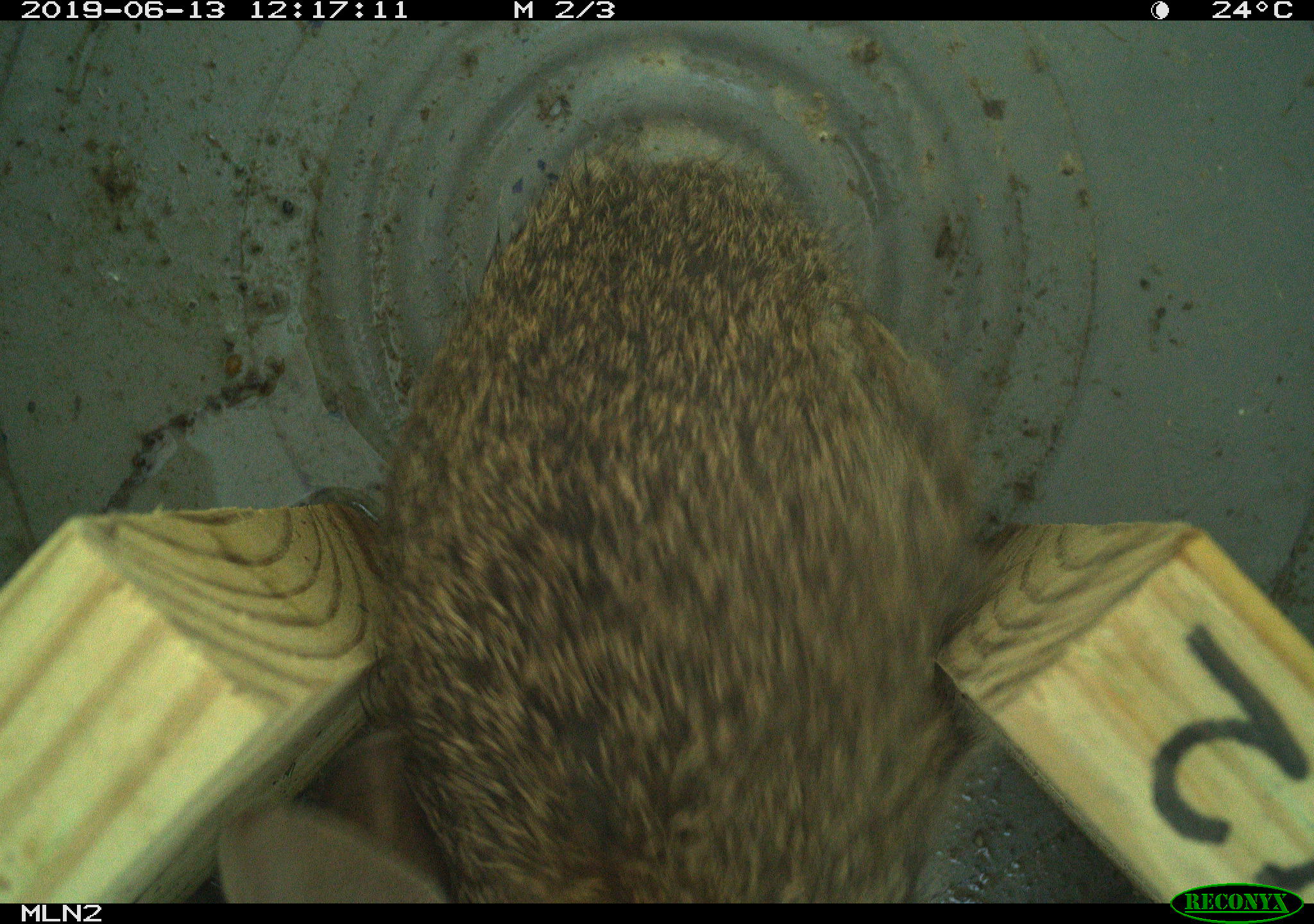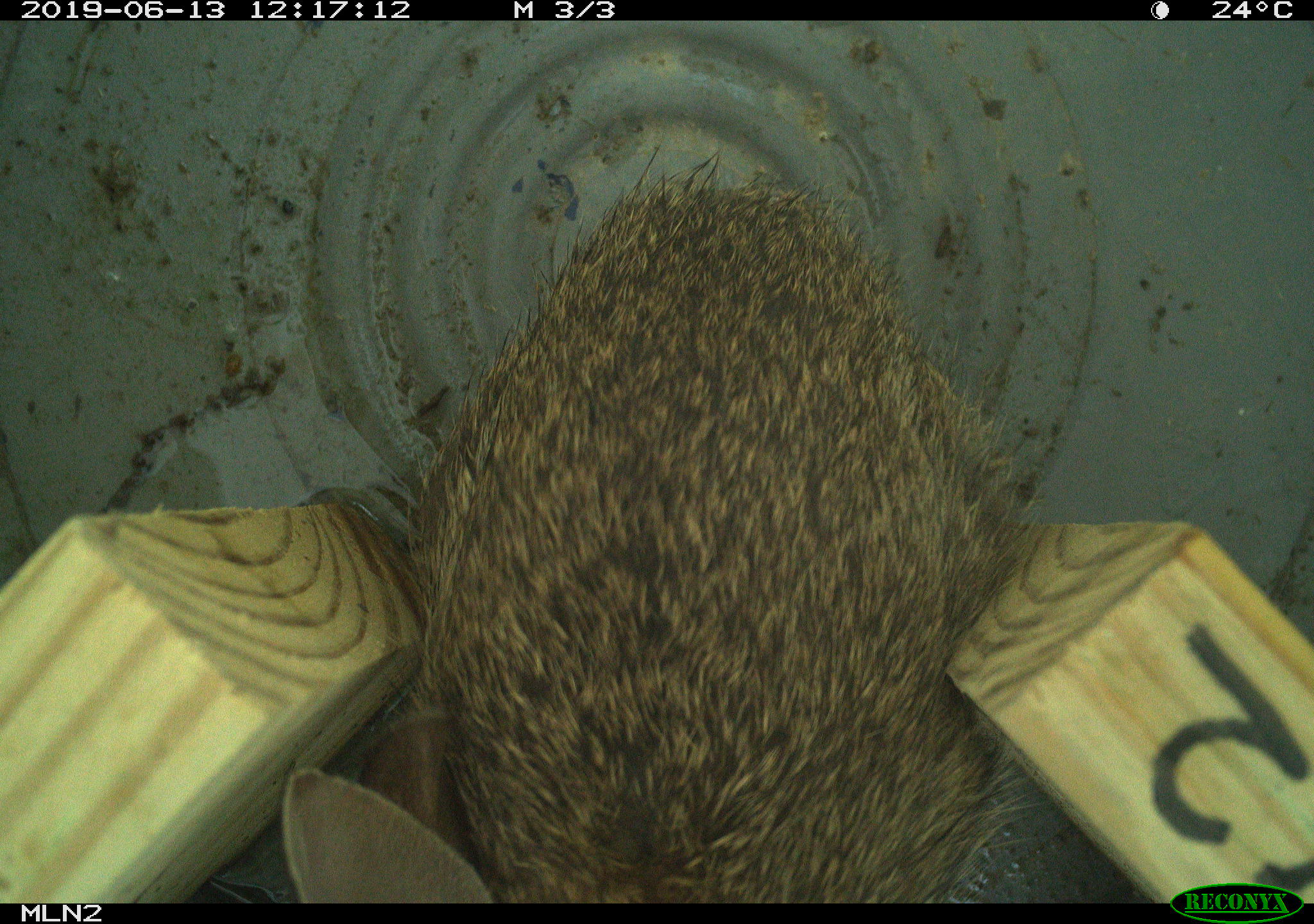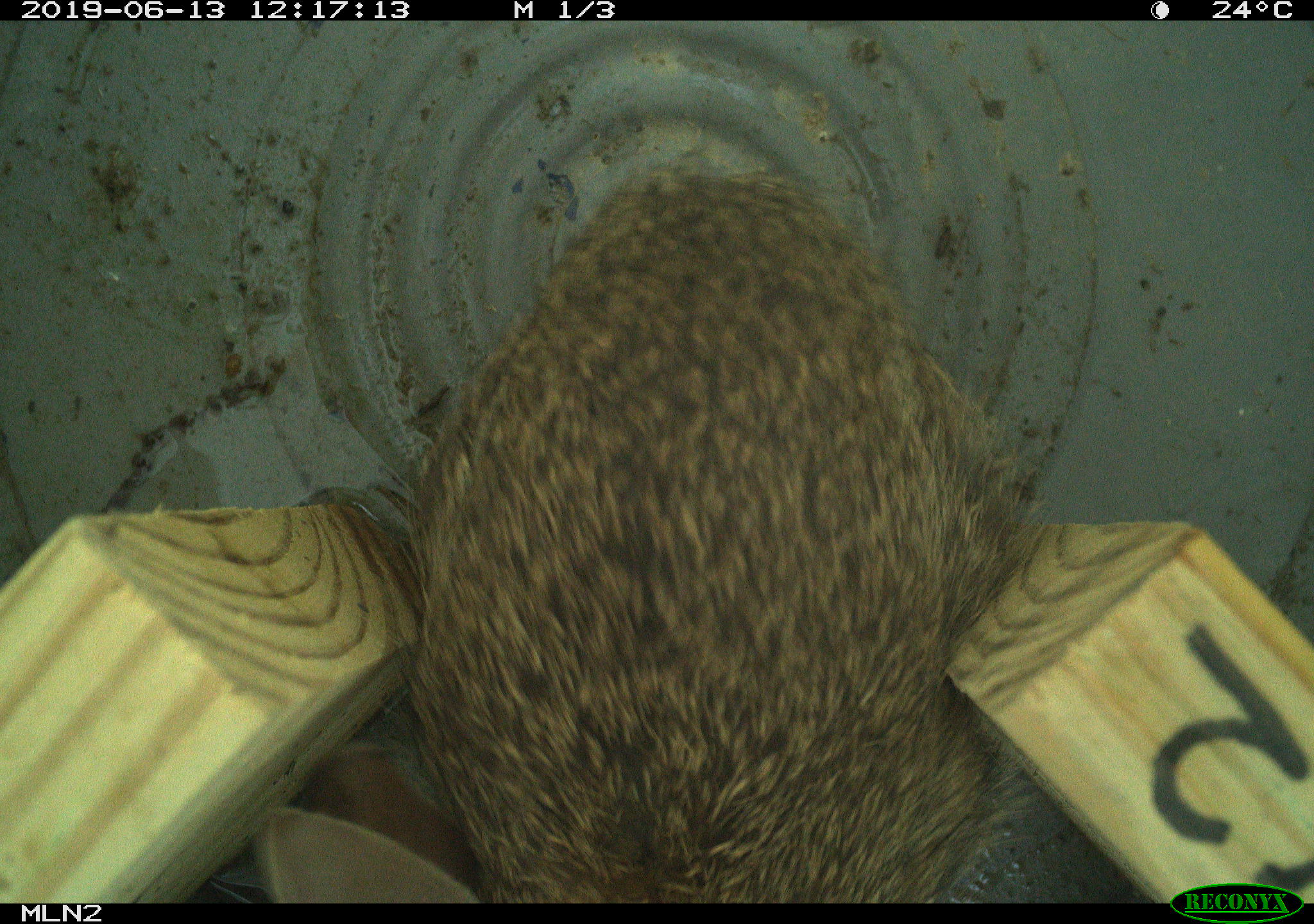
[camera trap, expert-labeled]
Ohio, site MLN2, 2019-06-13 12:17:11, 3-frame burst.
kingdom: Animalia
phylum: Chordata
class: Mammalia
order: Lagomorpha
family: Leporidae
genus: Sylvilagus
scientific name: Sylvilagus floridanus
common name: eastern cottontail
Eastern cottontail (Sylvilagus floridanus).